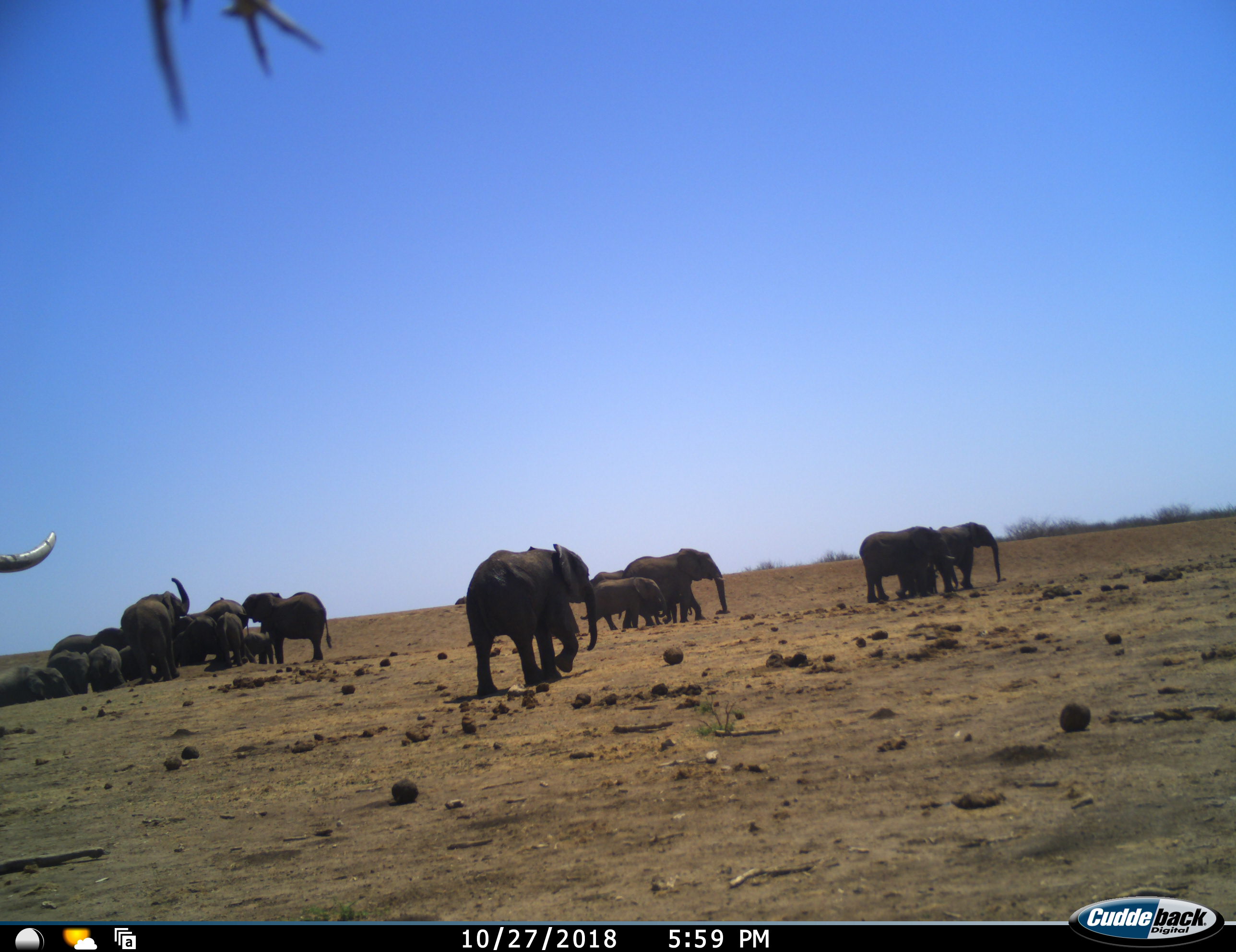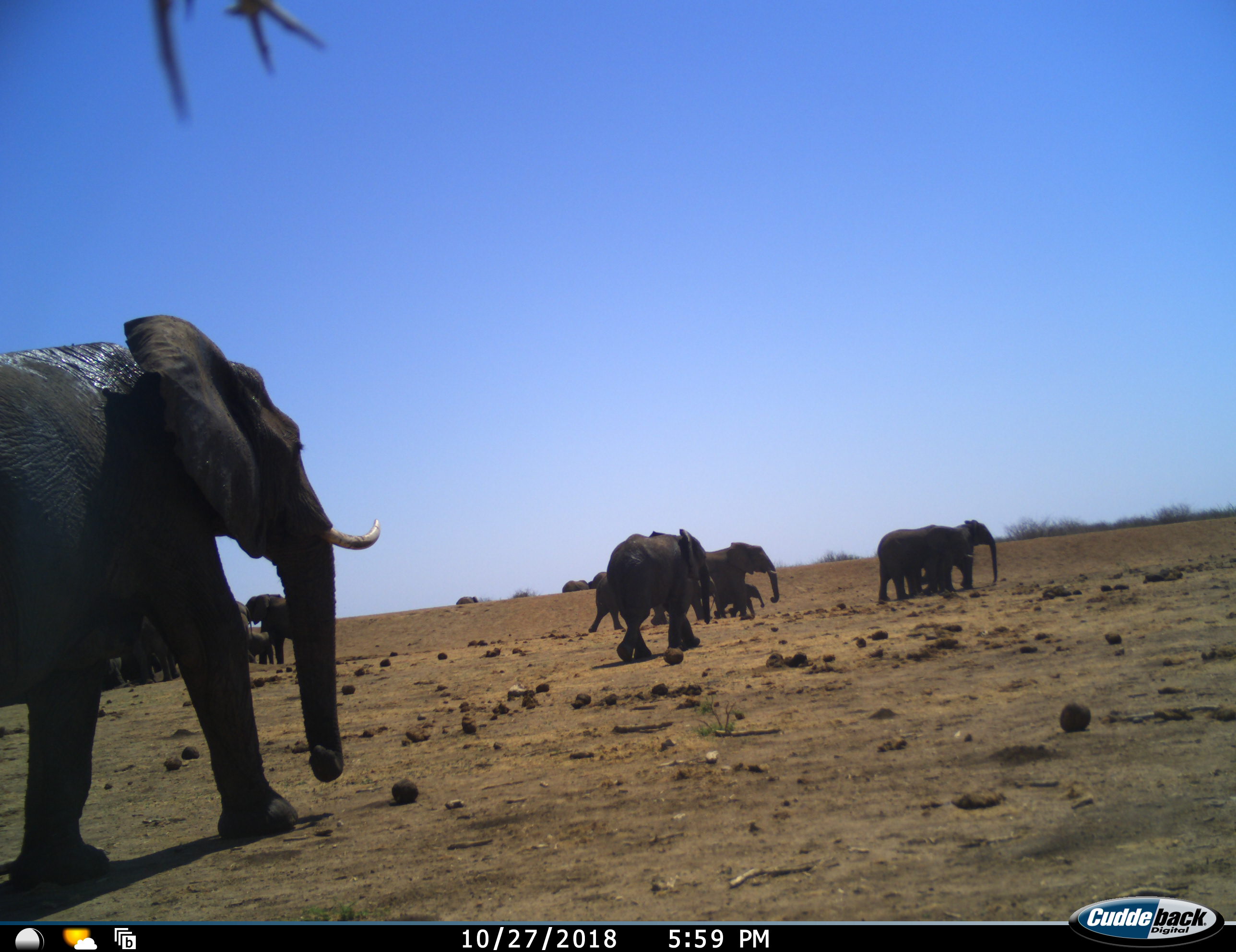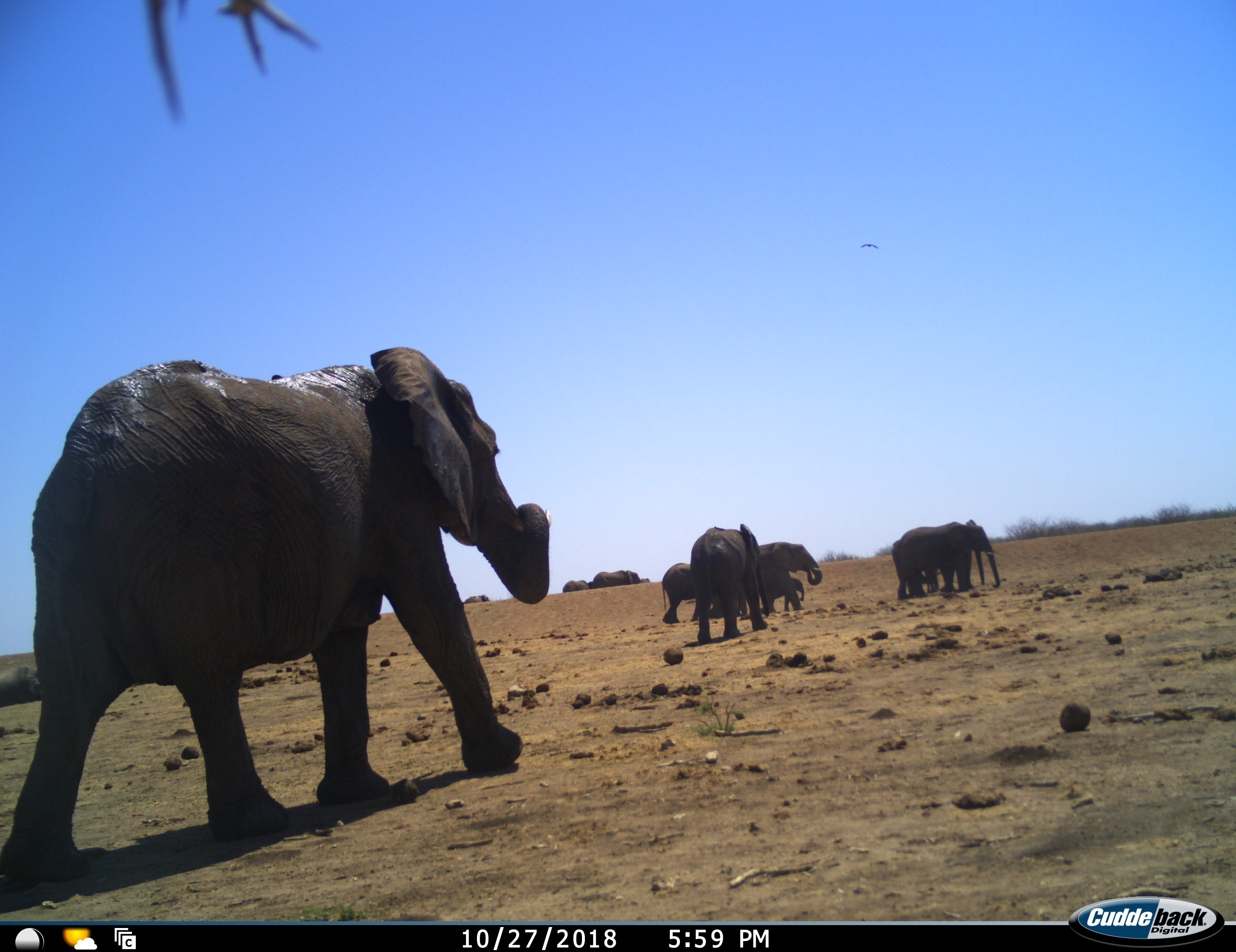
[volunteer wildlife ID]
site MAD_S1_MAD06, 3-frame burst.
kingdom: Animalia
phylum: Chordata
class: Mammalia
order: Proboscidea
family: Elephantidae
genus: Loxodonta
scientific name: Loxodonta africana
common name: african bush elephant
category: elephant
Elephant (african bush elephant) (Loxodonta africana), count 11-50. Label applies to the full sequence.